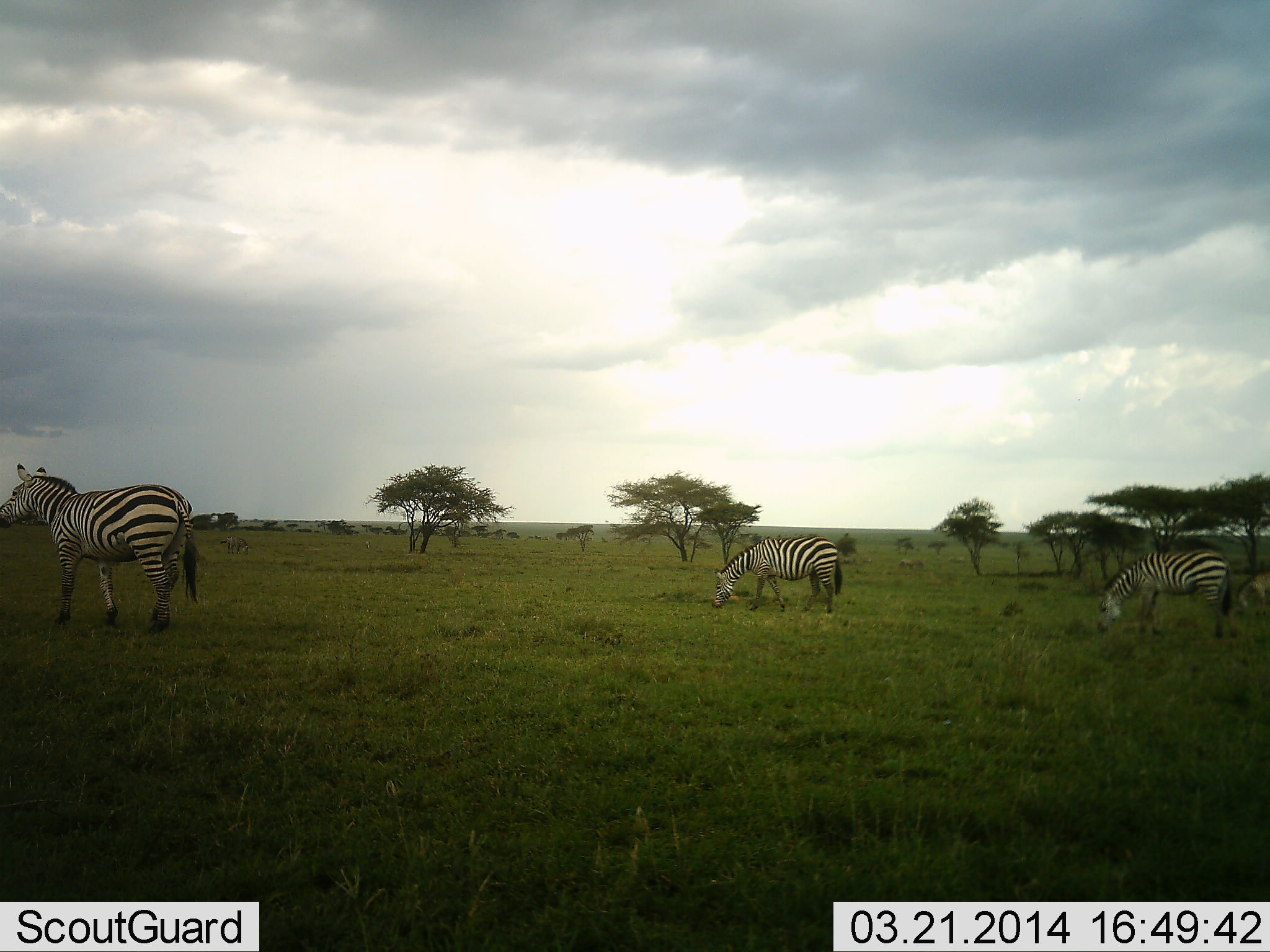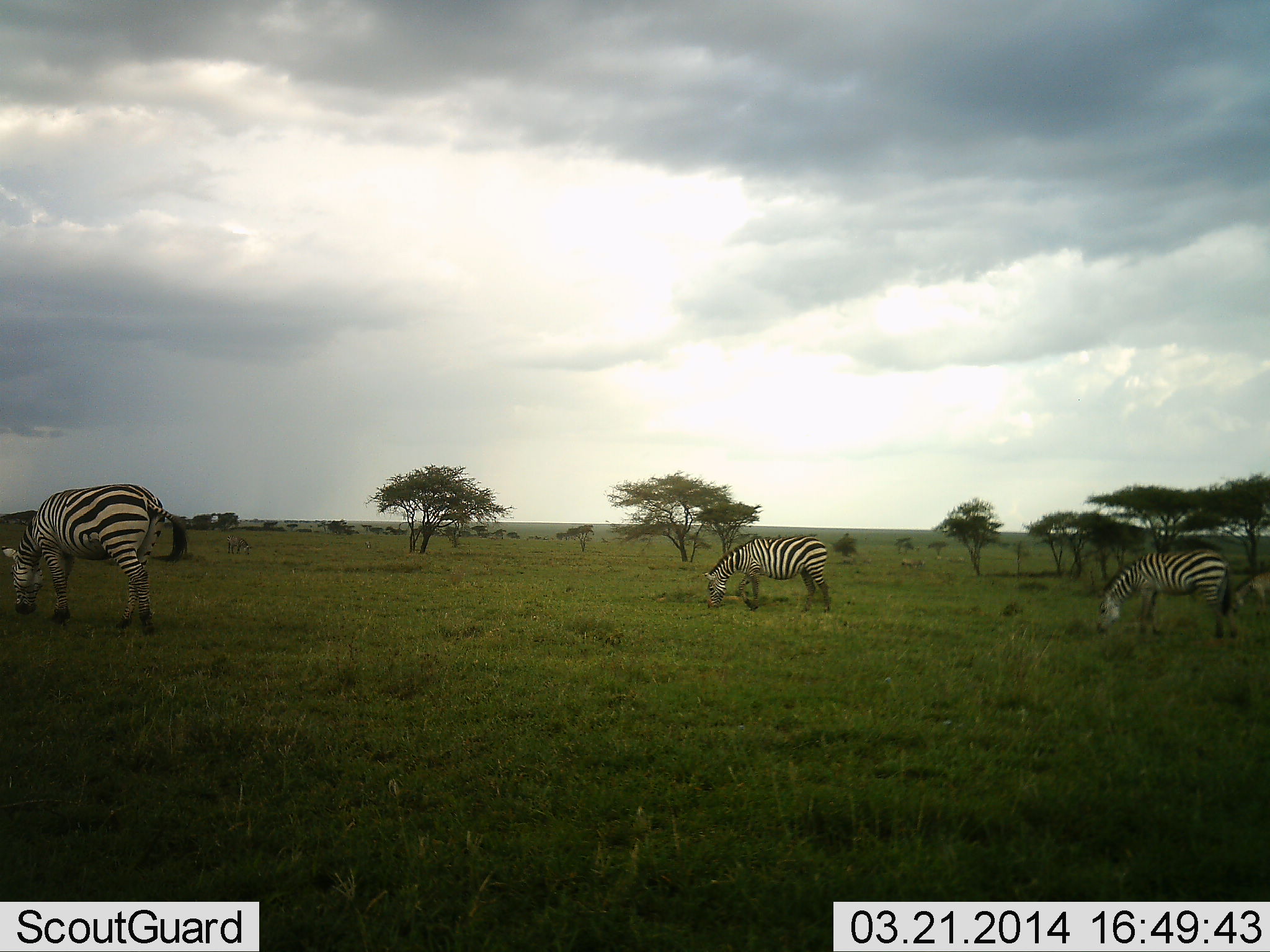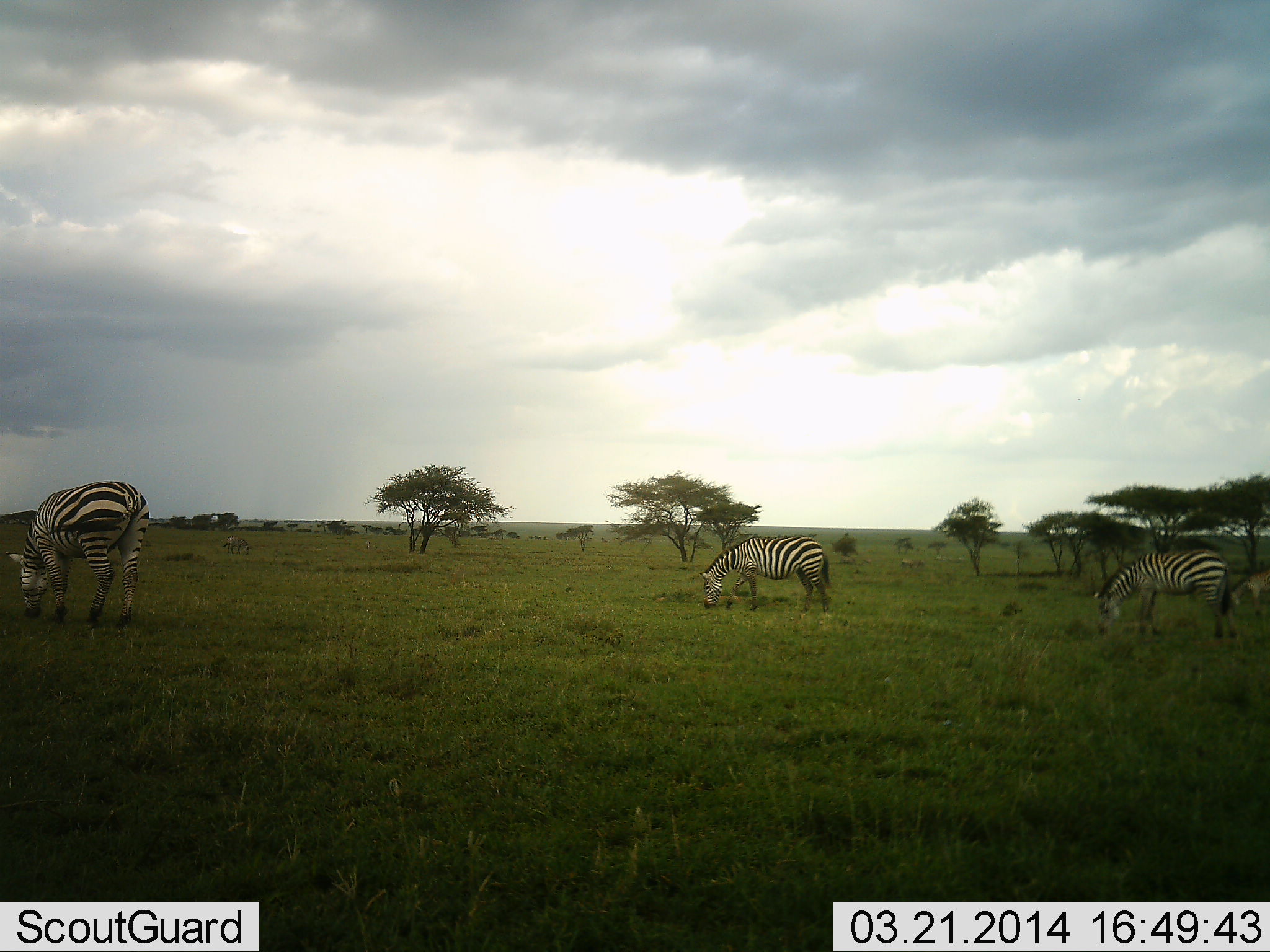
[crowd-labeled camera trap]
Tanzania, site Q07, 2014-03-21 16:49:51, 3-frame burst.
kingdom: Animalia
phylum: Chordata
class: Mammalia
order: Perissodactyla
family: Equidae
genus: Equus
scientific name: Equus quagga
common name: plains zebra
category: zebra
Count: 3.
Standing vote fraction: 35%.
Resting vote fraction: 4%.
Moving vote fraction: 17%.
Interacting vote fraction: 0%.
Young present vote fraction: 0%.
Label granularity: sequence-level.